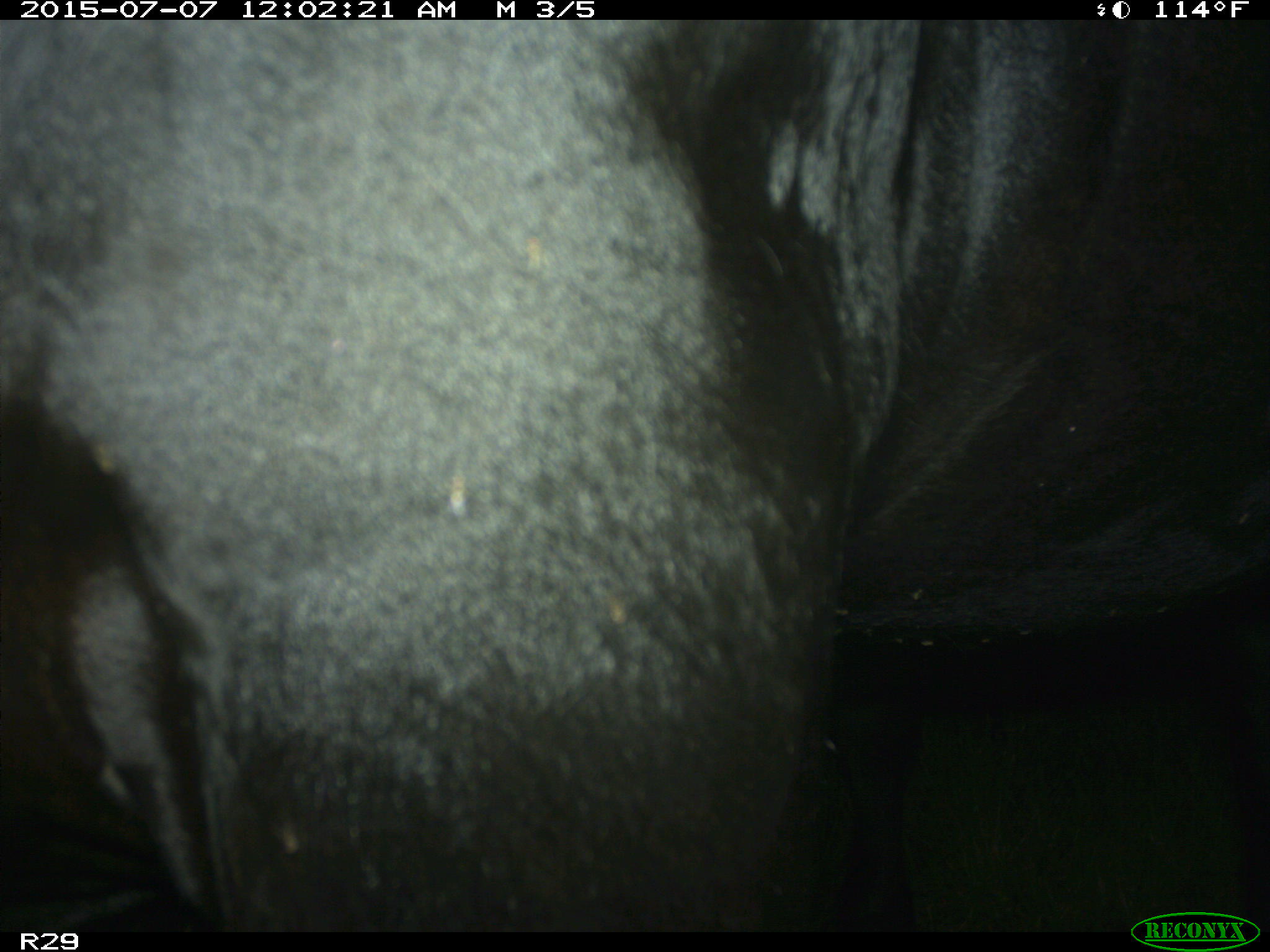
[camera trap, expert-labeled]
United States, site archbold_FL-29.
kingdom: Animalia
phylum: Chordata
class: Mammalia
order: Artiodactyla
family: Bovidae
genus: Bos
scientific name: Bos taurus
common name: domestic cow